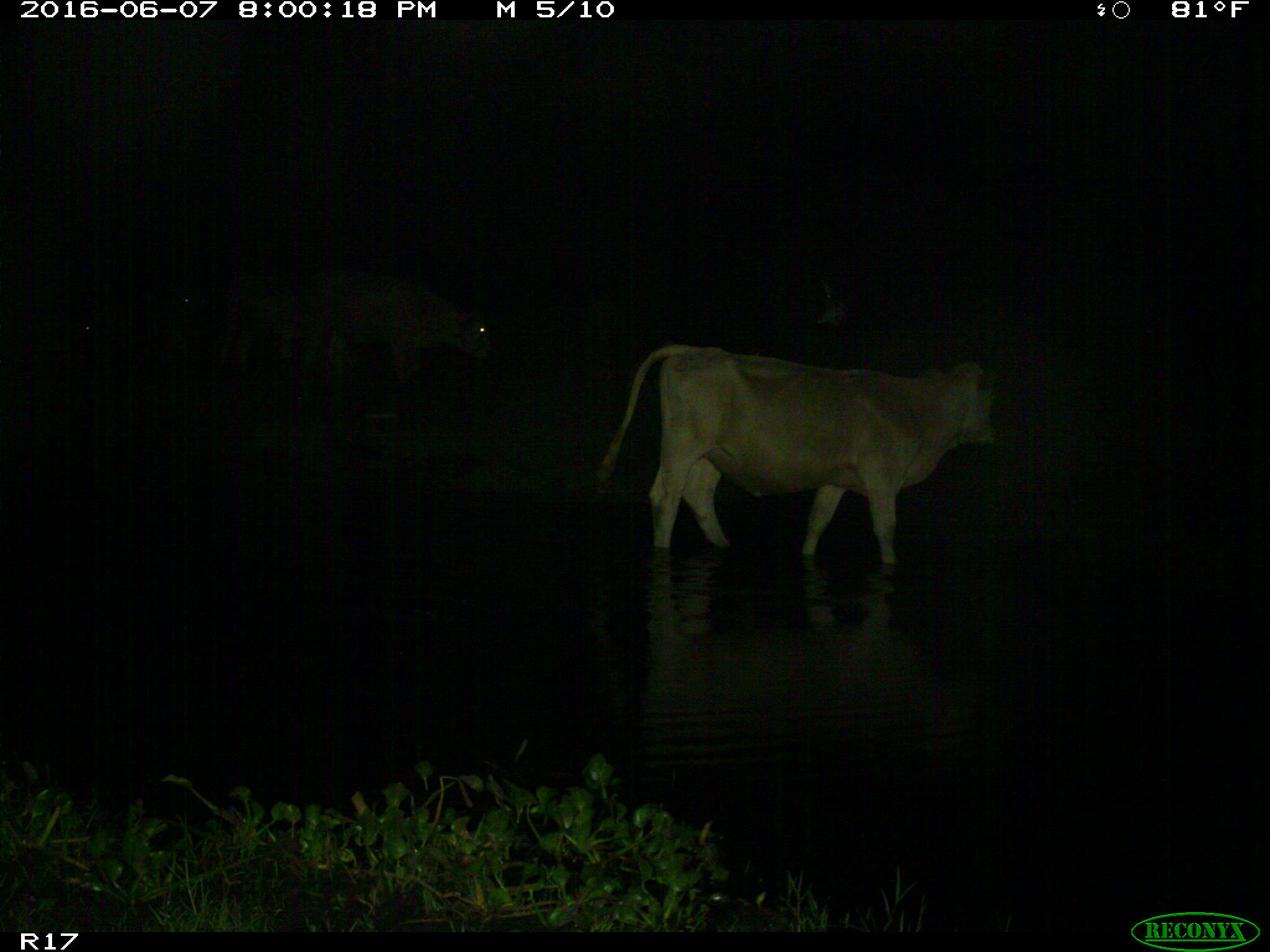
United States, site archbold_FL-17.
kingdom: Animalia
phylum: Chordata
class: Mammalia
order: Artiodactyla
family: Bovidae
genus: Bos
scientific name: Bos taurus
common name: domestic cow